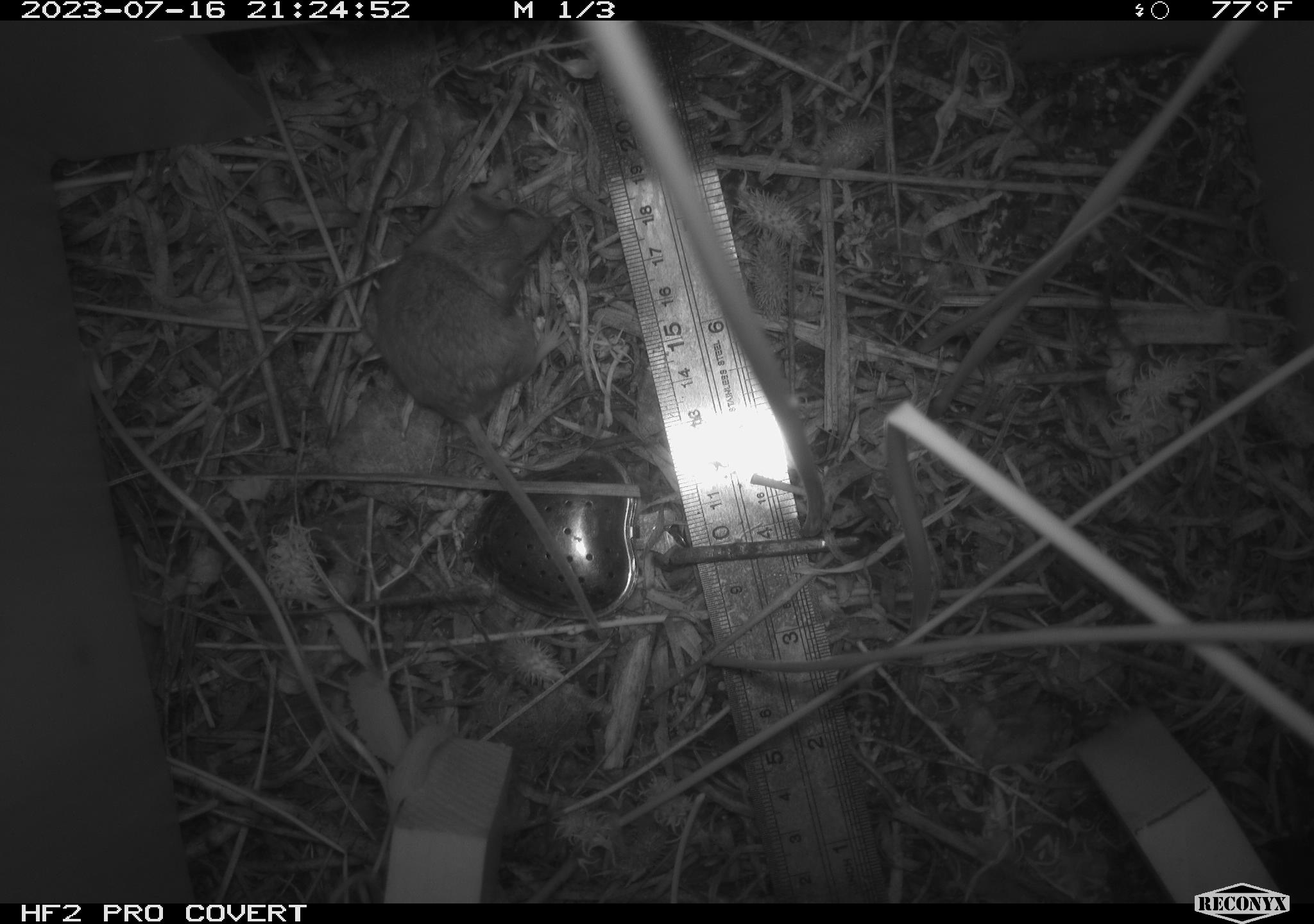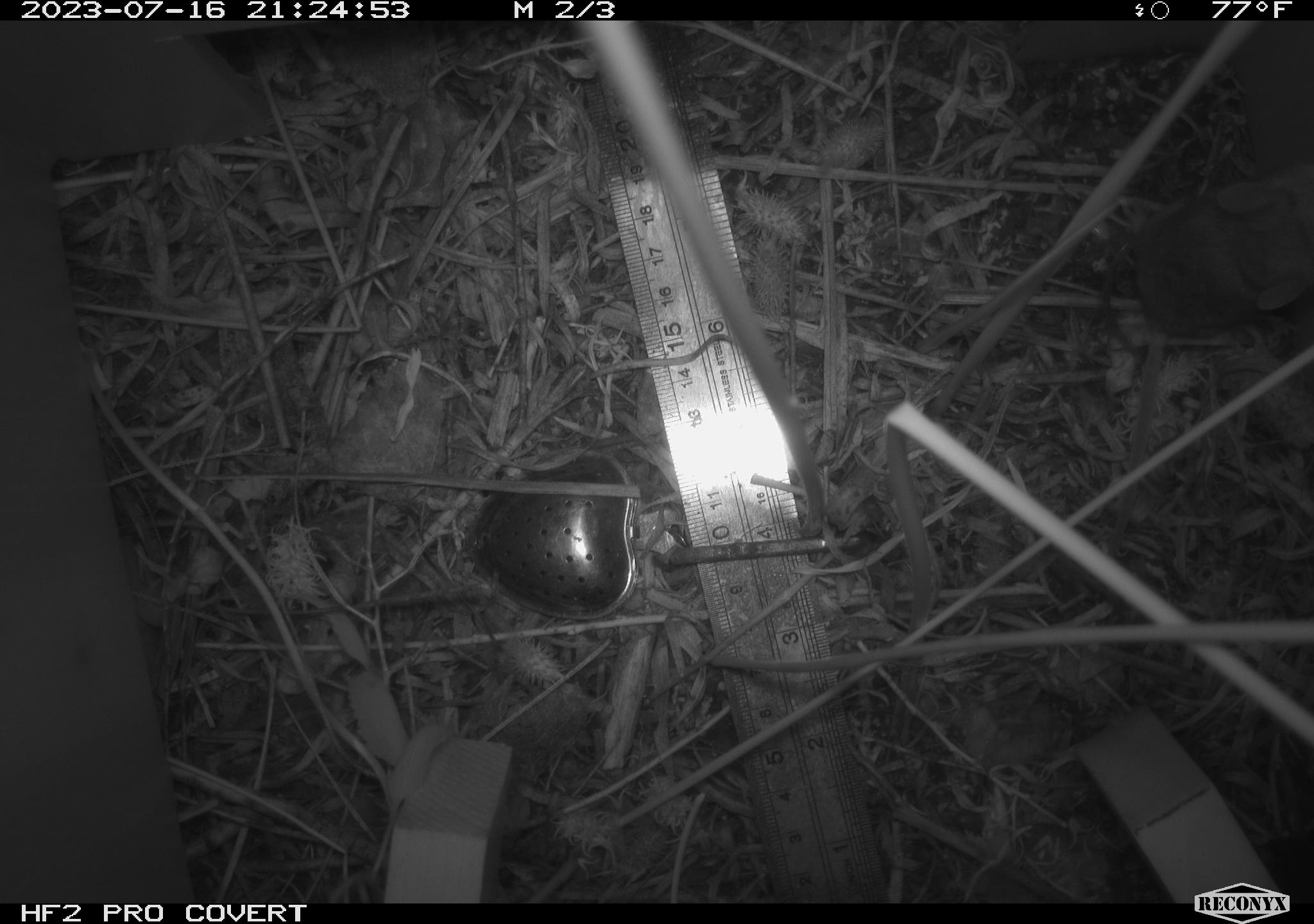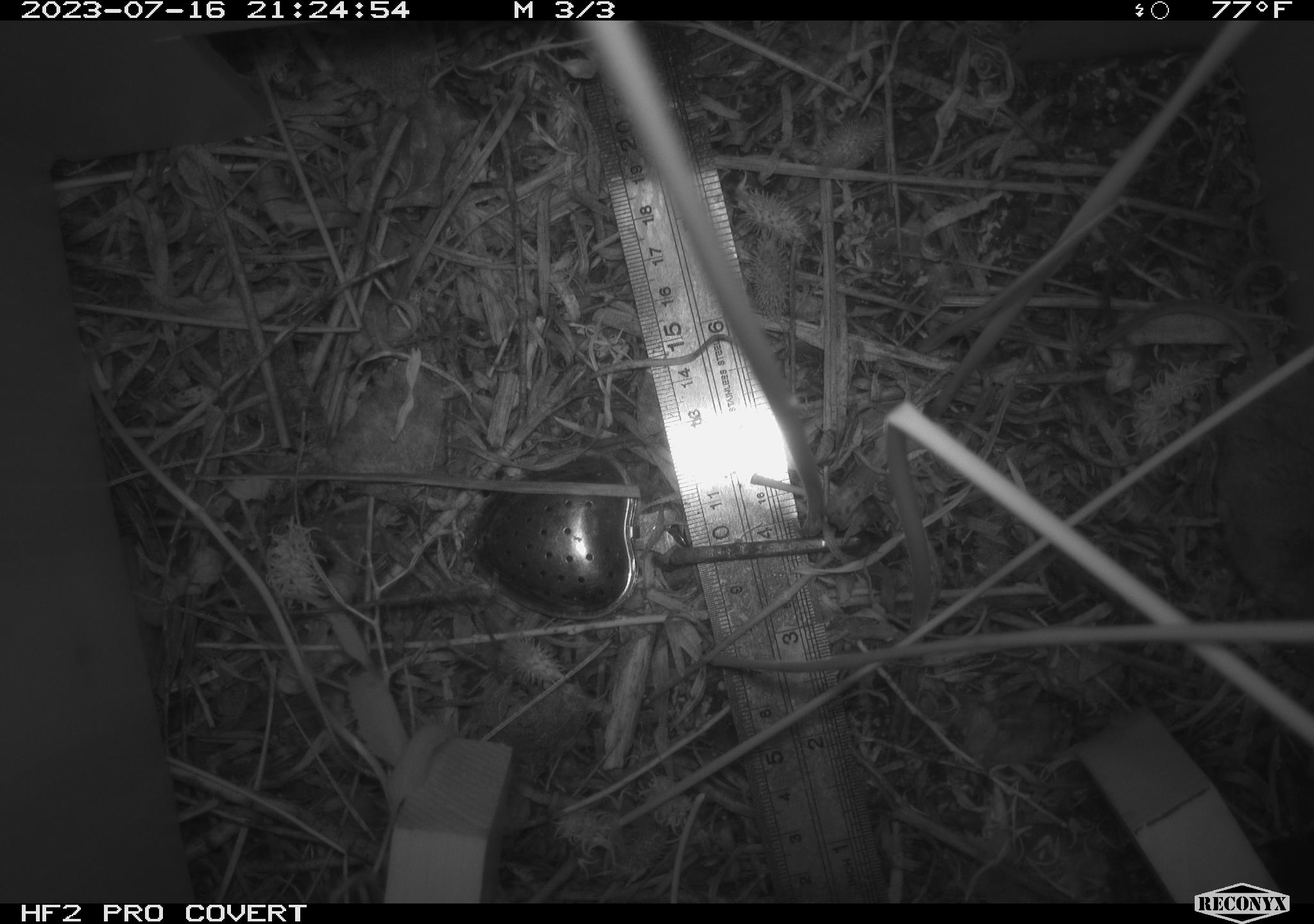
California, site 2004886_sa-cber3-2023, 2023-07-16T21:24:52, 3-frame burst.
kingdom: Animalia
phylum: Chordata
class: Mammalia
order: Rodentia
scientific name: Rodentia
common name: mouse species